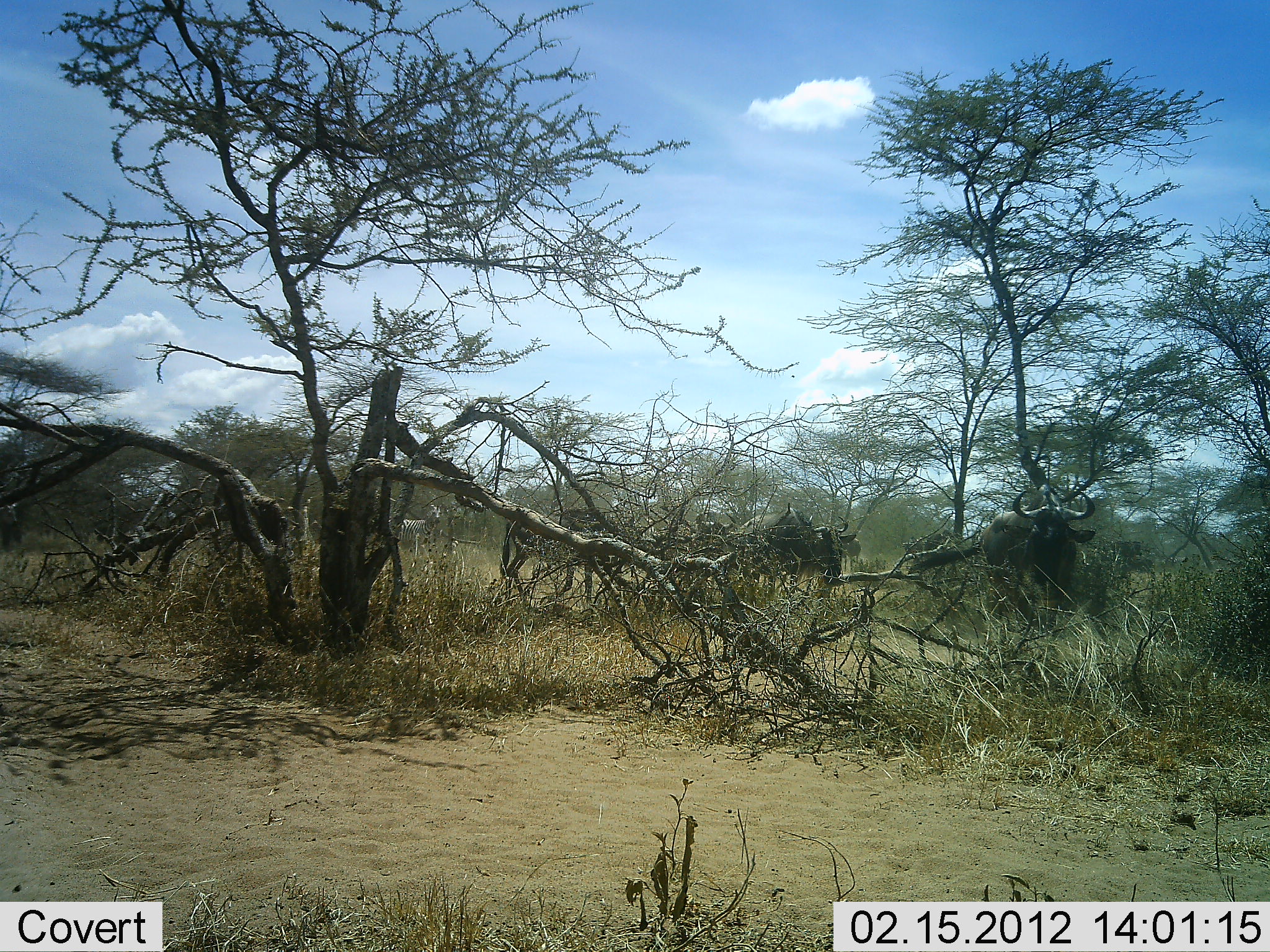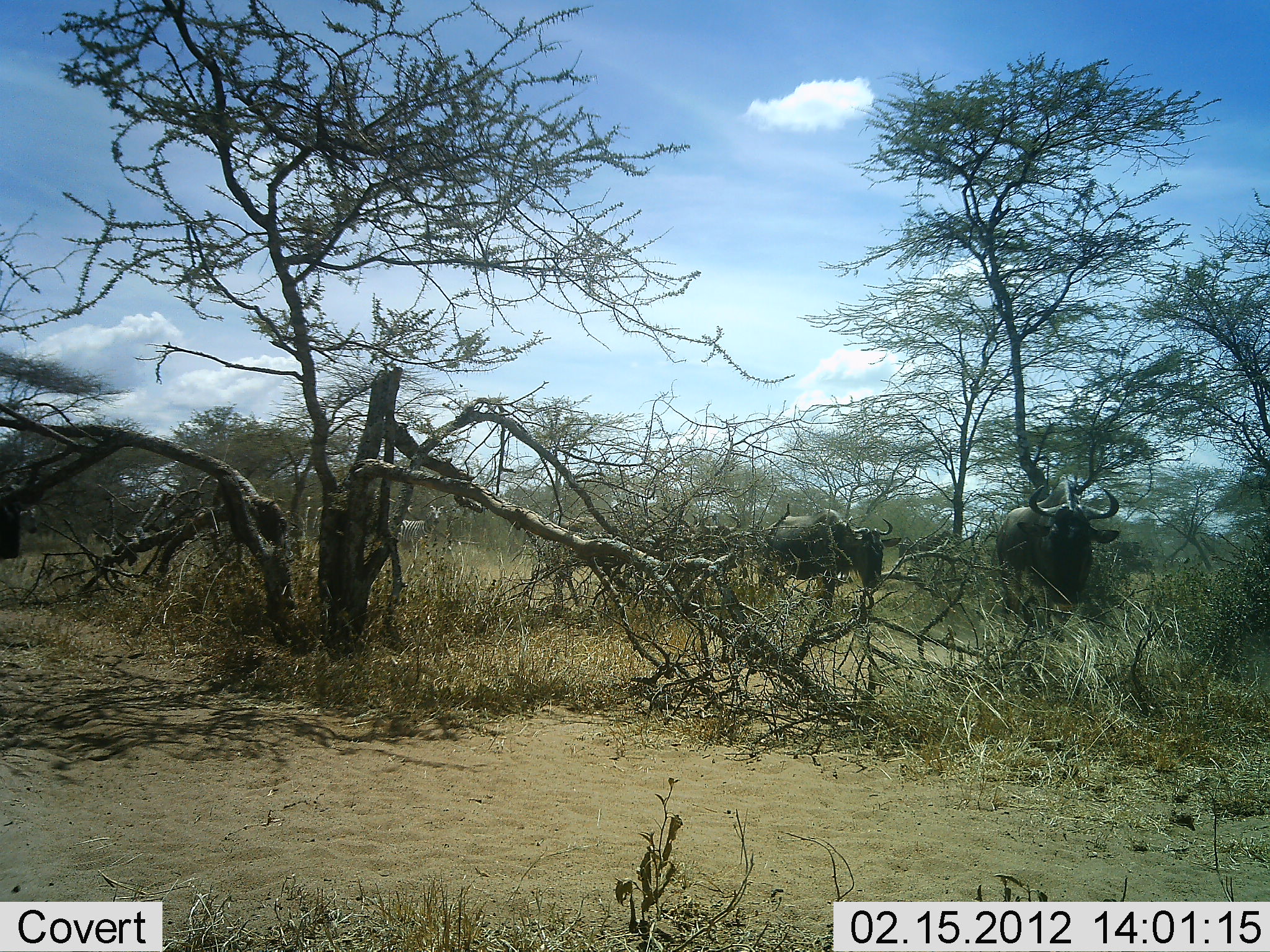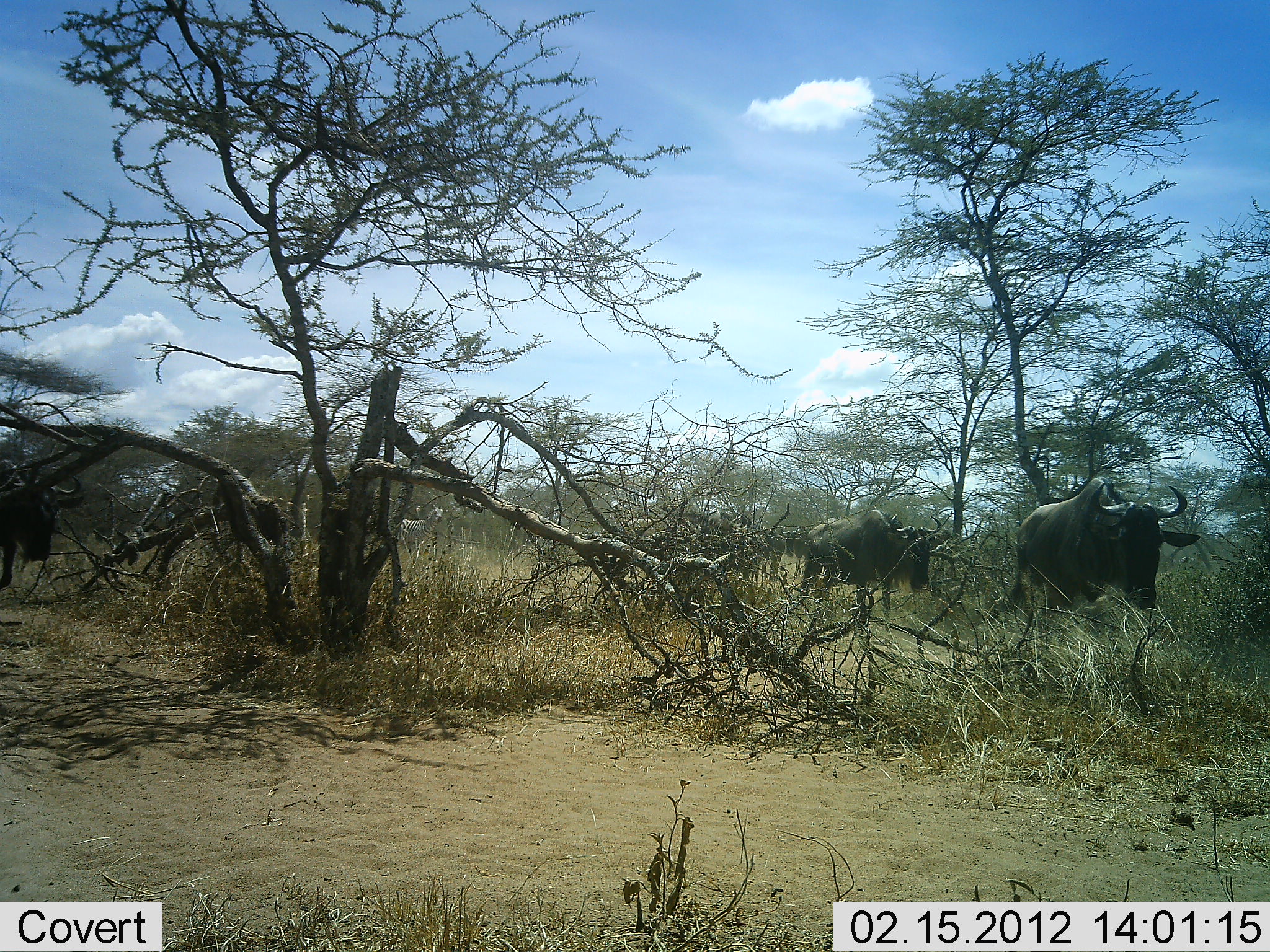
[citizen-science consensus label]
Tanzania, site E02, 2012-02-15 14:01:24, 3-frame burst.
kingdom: Animalia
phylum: Chordata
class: Mammalia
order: Artiodactyla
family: Bovidae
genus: Connochaetes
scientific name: Connochaetes taurinus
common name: blue wildebeest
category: wildebeest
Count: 4.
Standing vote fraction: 7%.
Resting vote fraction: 0%.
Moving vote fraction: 93%.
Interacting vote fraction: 0%.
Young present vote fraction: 0%.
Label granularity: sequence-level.